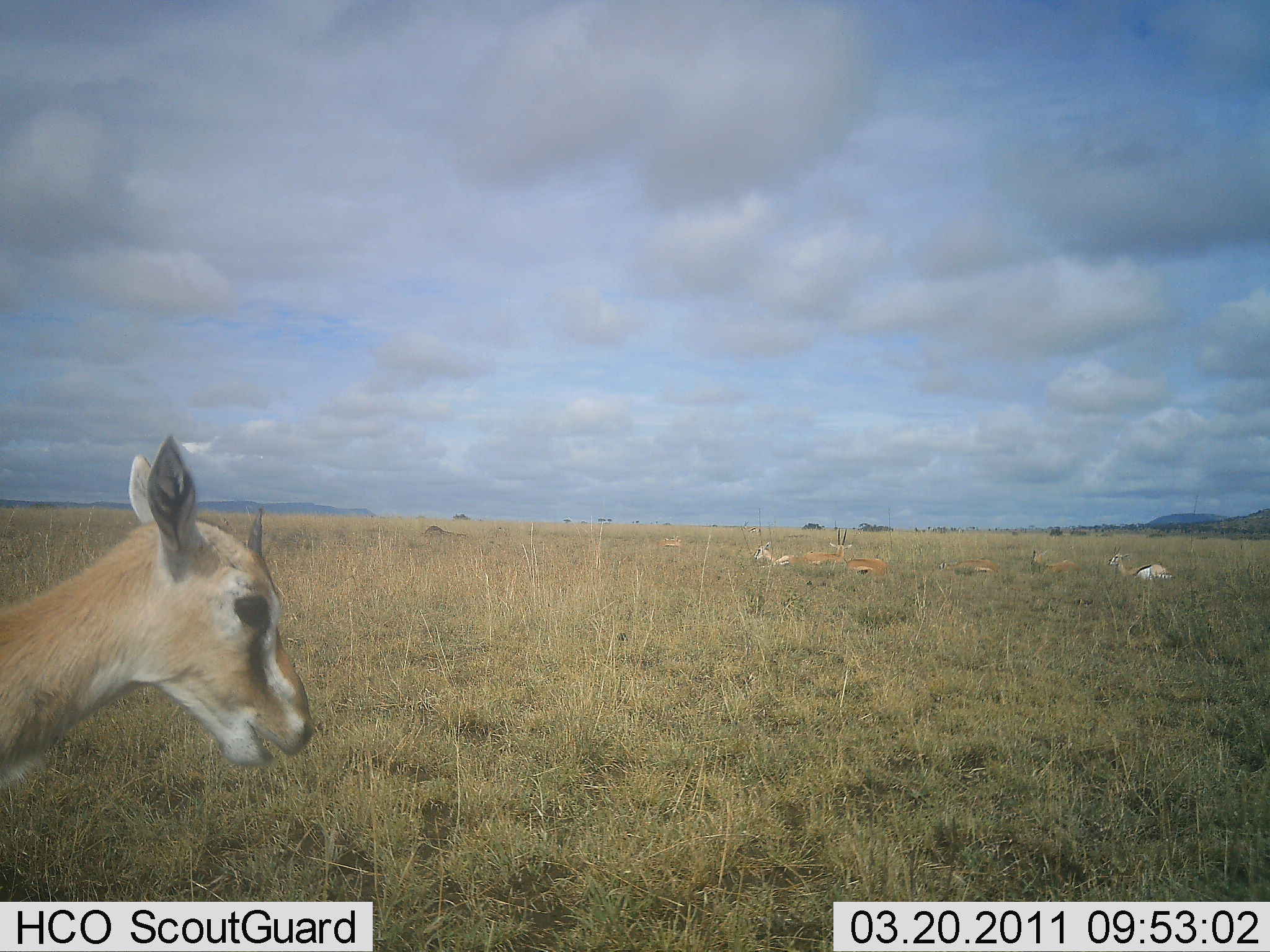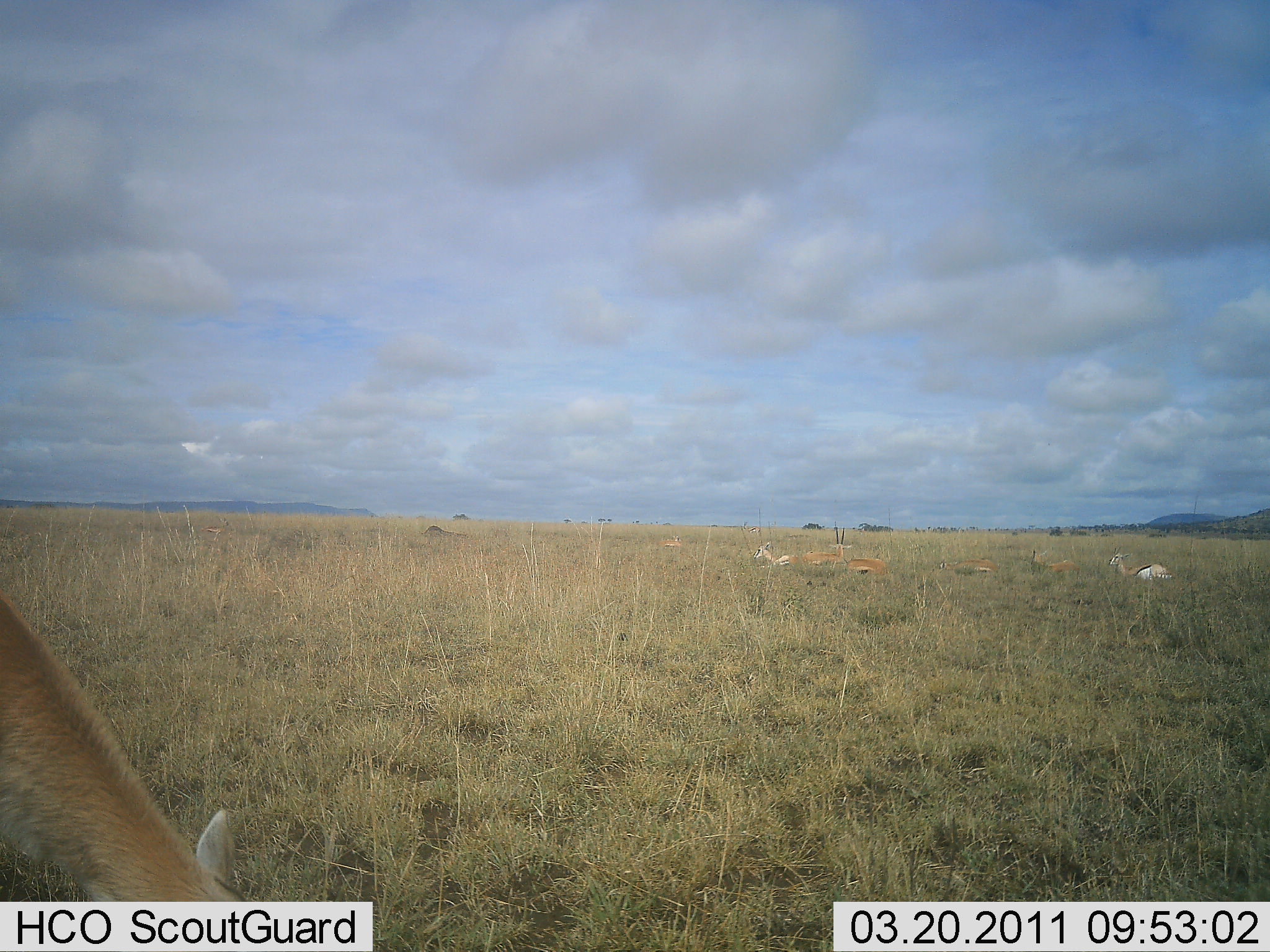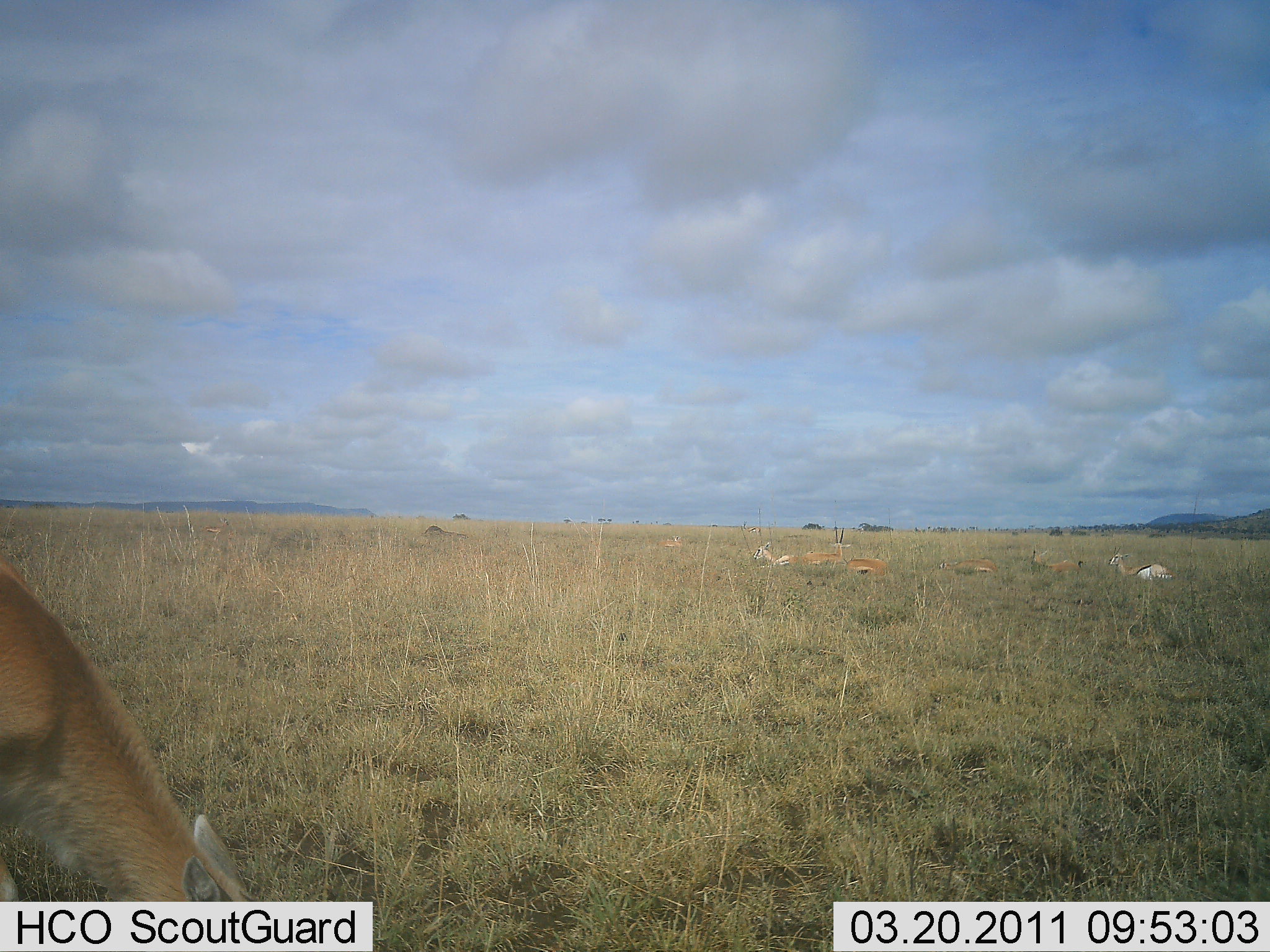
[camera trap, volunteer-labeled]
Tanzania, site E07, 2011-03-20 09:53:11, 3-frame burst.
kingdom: Animalia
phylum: Chordata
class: Mammalia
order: Artiodactyla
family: Bovidae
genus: Eudorcas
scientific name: Eudorcas thomsonii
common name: thomson's gazelle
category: gazellethomsons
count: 8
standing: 55%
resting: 91%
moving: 0%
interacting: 0%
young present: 18%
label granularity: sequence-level